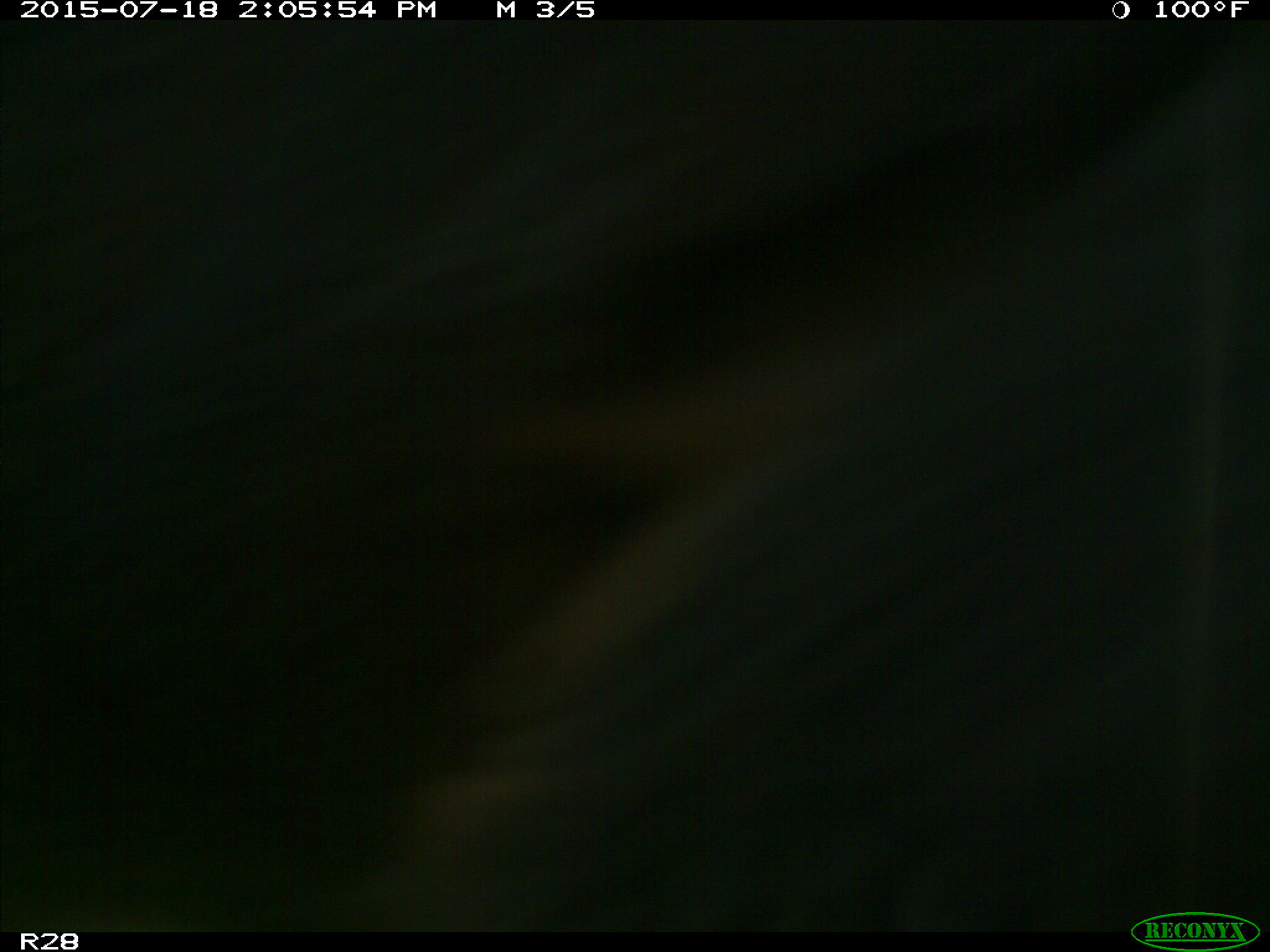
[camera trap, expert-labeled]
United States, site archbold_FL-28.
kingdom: Animalia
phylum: Chordata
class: Mammalia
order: Artiodactyla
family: Bovidae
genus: Bos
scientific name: Bos taurus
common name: domestic cow